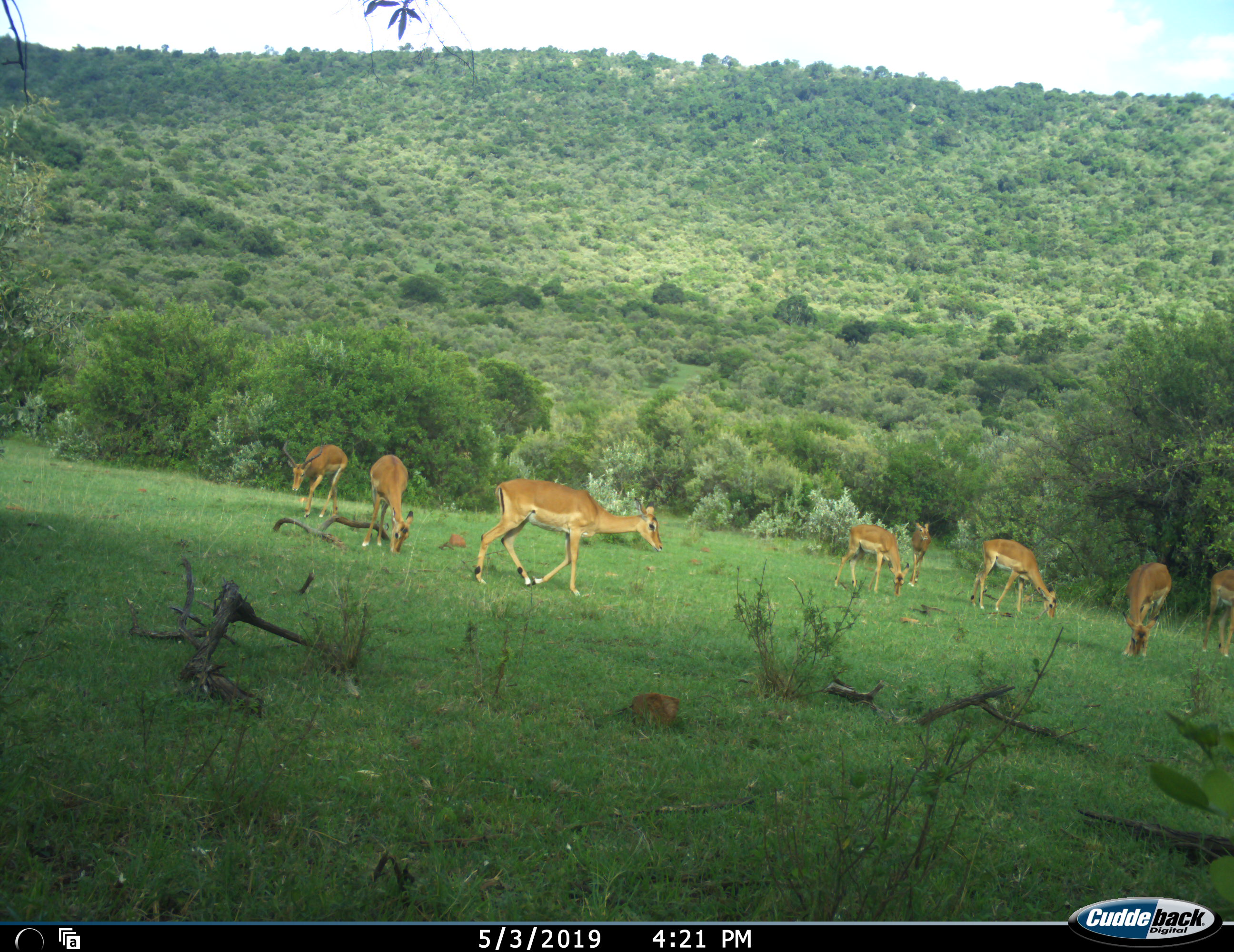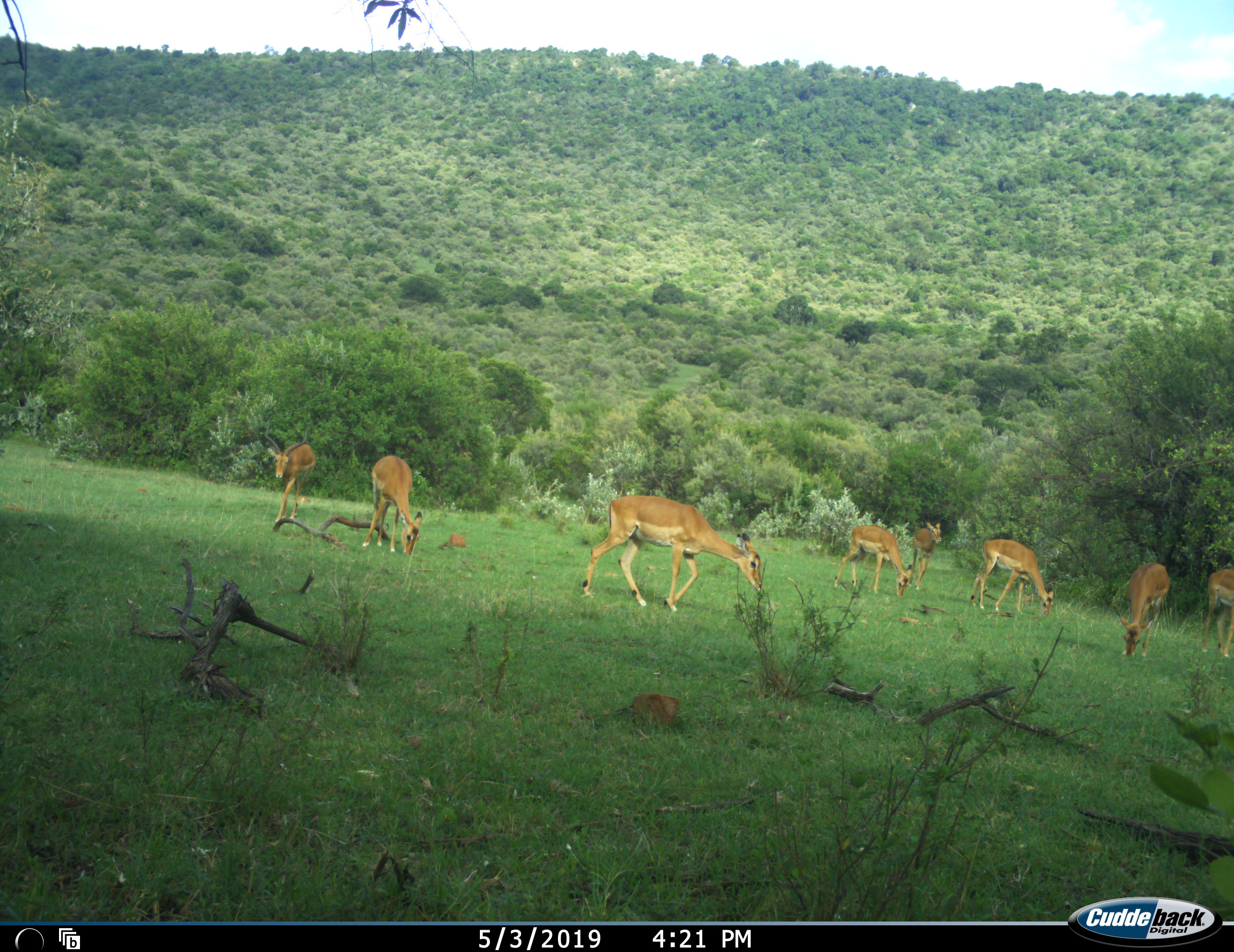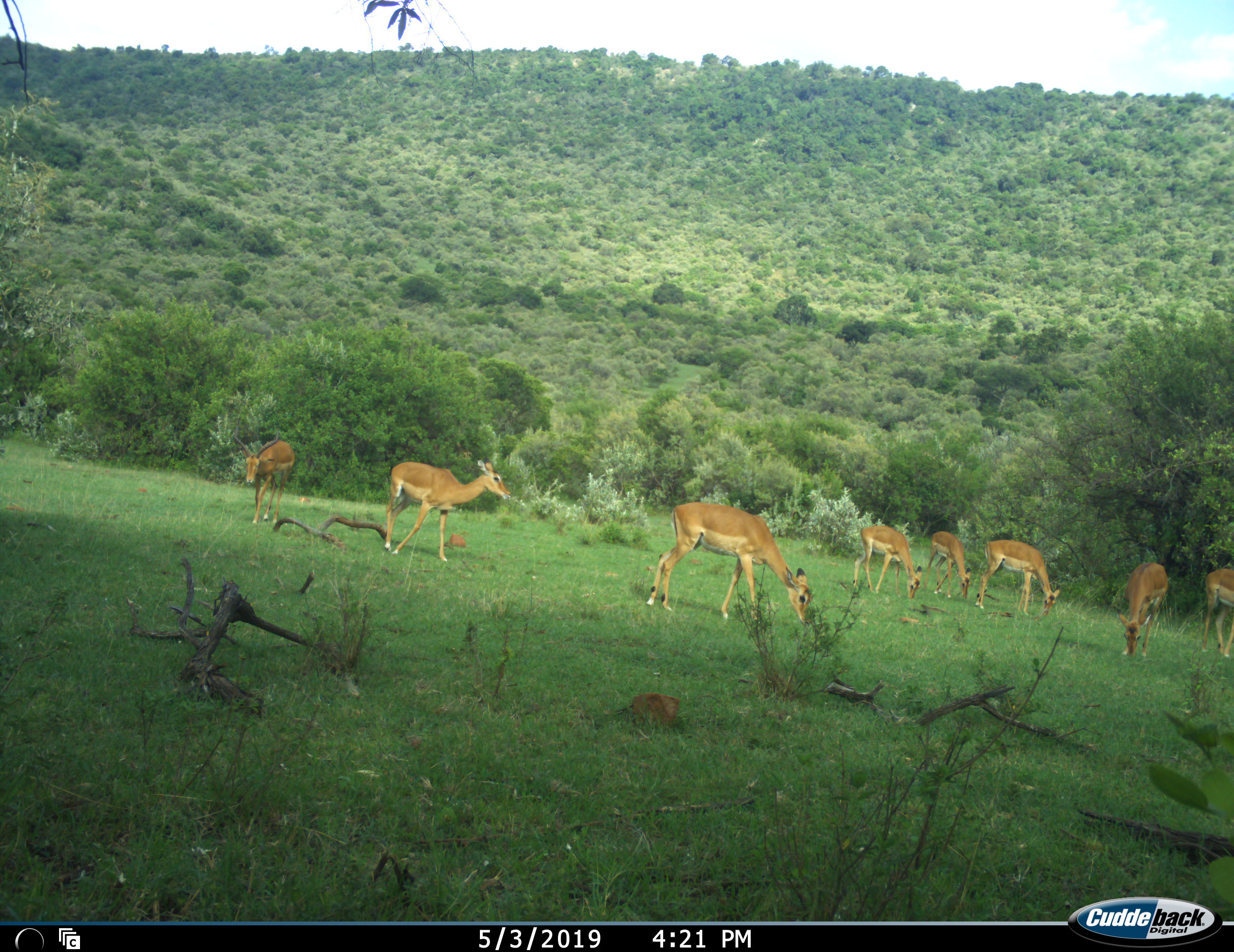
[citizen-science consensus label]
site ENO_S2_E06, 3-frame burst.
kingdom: Animalia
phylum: Chordata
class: Mammalia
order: Artiodactyla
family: Bovidae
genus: Aepyceros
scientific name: Aepyceros melampus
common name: impala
Impala (Aepyceros melampus), count 8. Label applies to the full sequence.